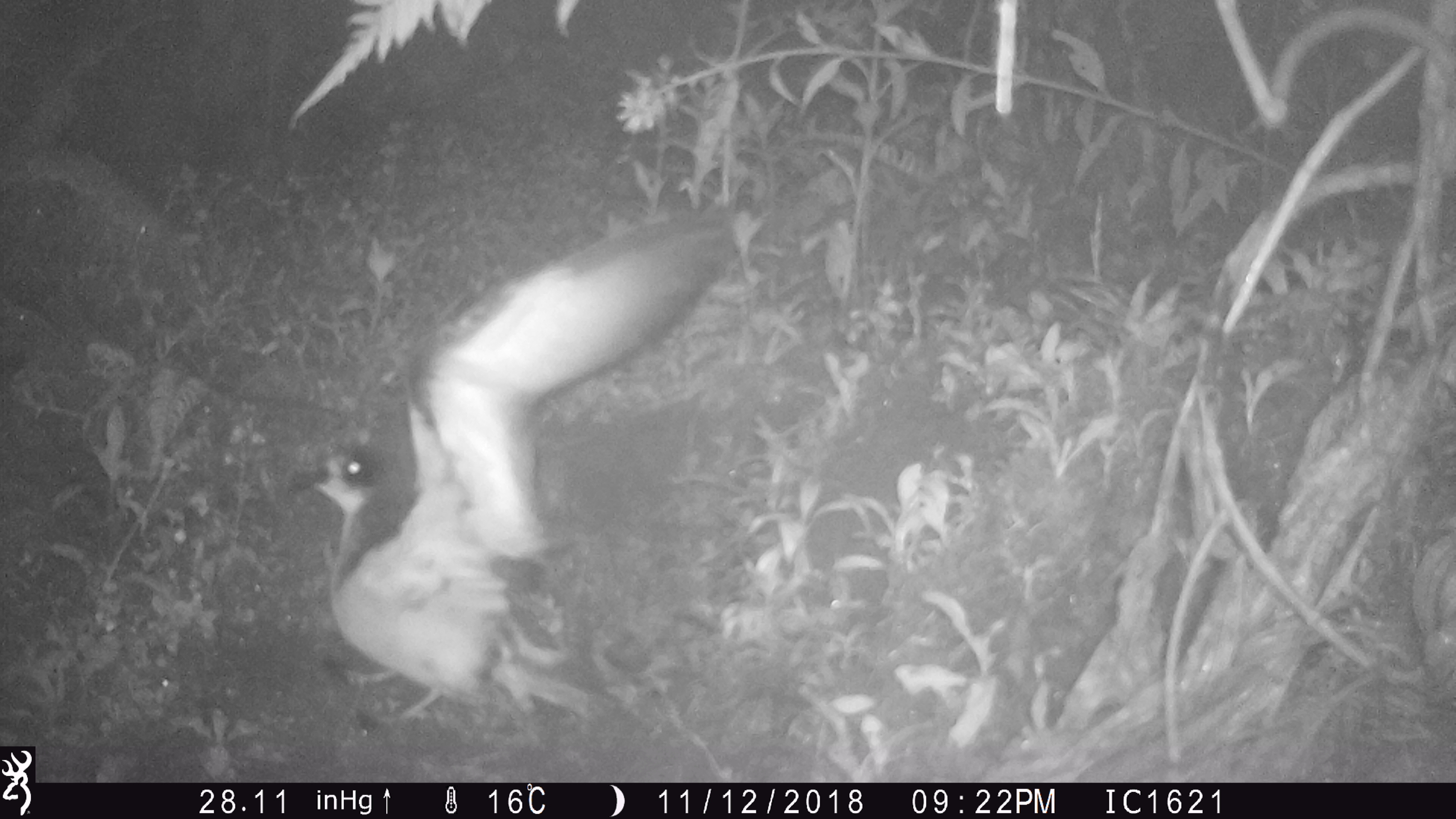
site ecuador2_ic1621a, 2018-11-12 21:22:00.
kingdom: Animalia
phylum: Chordata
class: Aves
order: Procellariiformes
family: Procellariidae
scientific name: Procellariidae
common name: petrel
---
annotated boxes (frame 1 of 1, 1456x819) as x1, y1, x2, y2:
petrel: 274, 205, 740, 738